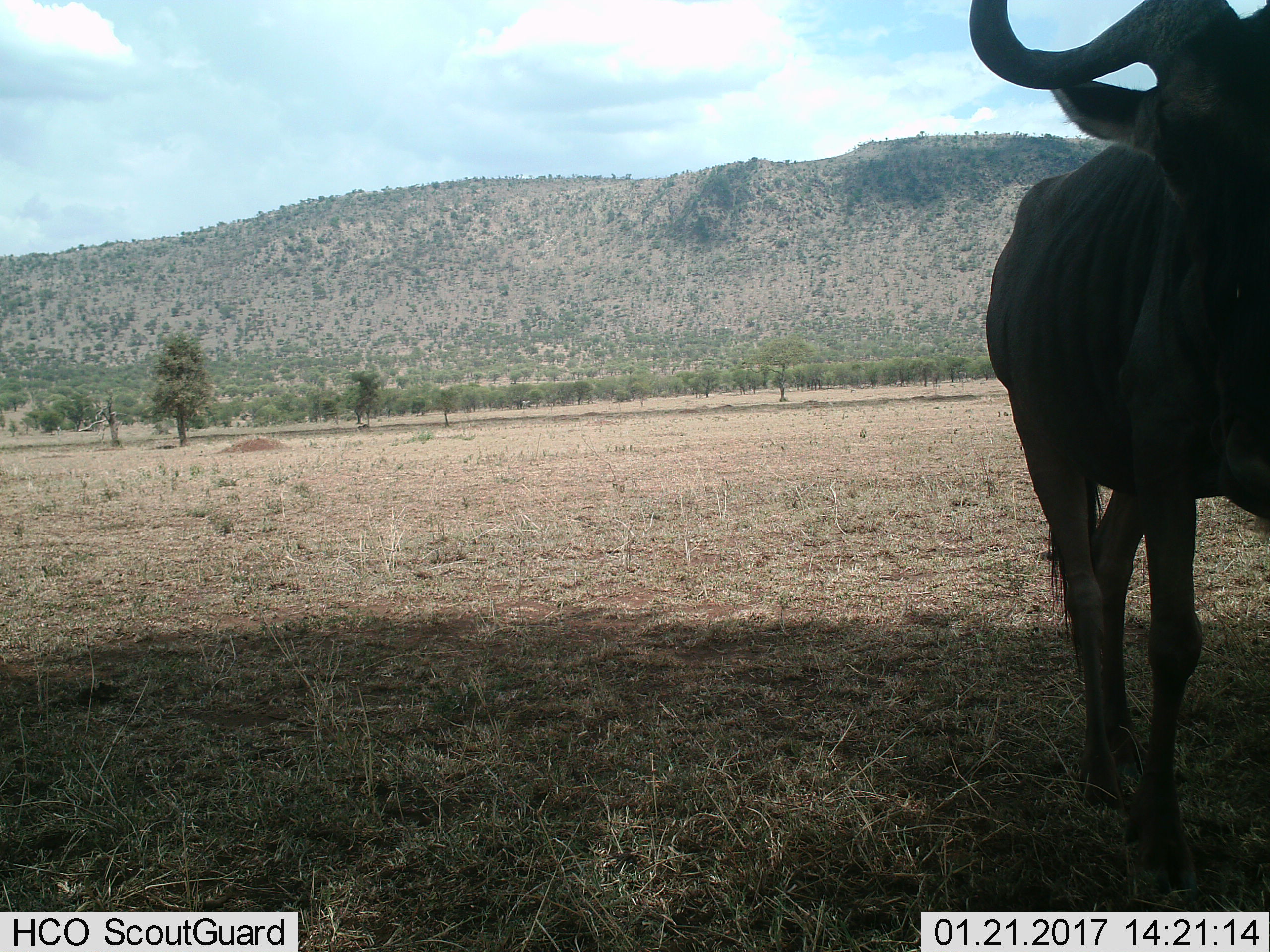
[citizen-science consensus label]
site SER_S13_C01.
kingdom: Animalia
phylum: Chordata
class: Mammalia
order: Artiodactyla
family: Bovidae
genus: Connochaetes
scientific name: Connochaetes taurinus taurinus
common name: blue wildebeest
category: wildebeestblue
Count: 1.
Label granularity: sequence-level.